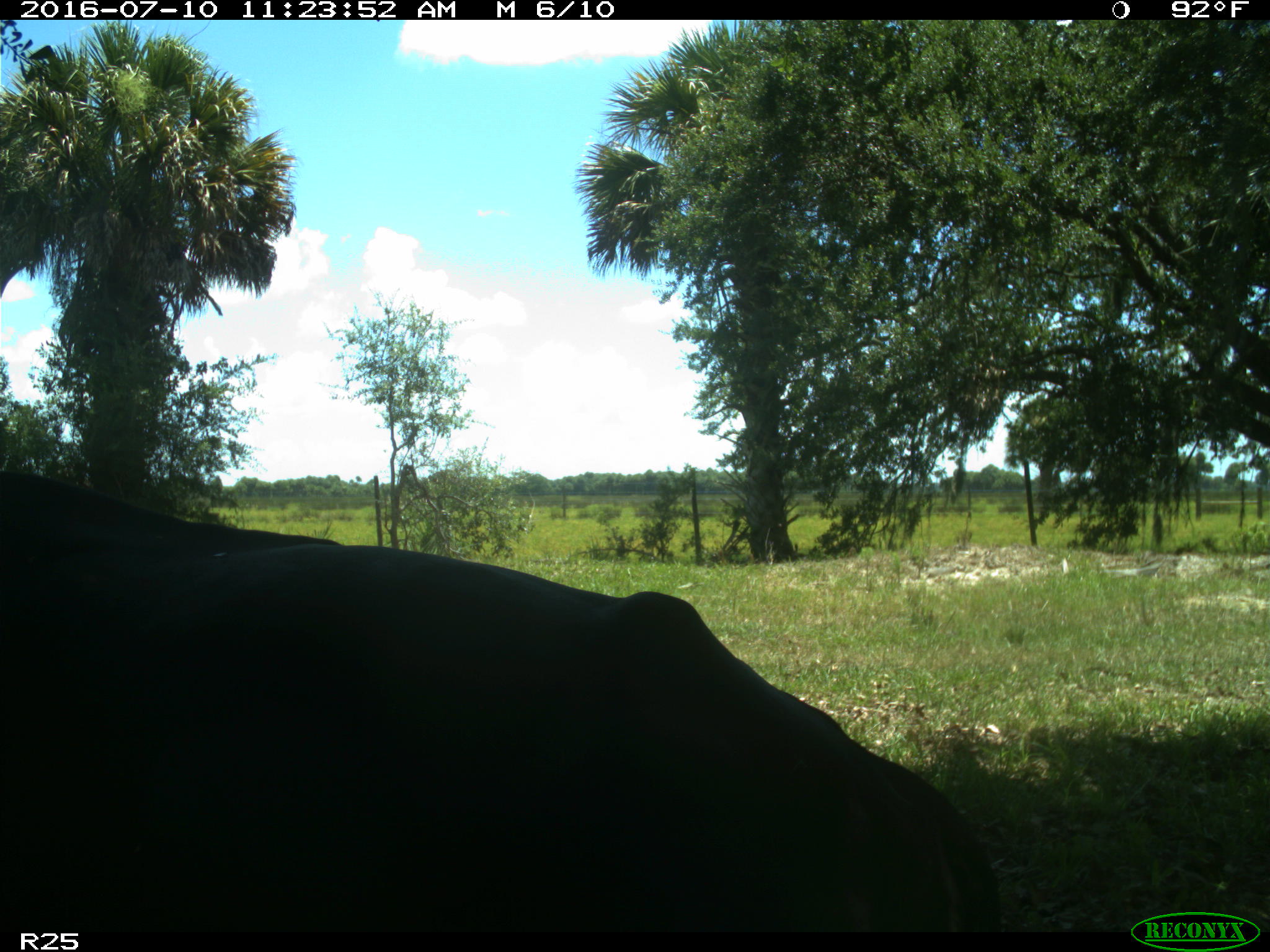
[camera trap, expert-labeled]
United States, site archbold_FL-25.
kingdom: Animalia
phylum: Chordata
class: Mammalia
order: Artiodactyla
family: Bovidae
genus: Bos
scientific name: Bos taurus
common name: domestic cow